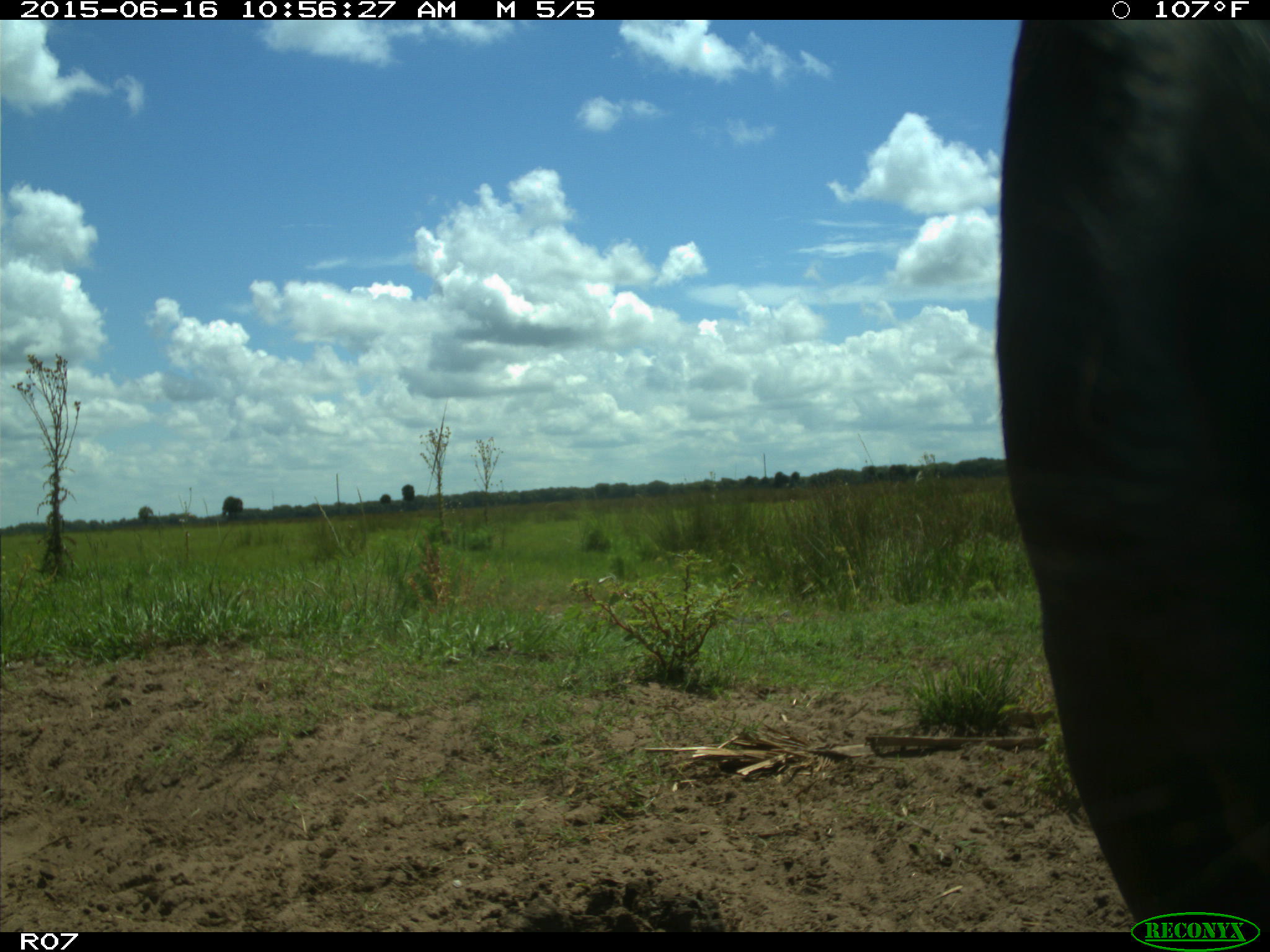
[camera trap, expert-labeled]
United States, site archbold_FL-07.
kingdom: Animalia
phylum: Chordata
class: Mammalia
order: Artiodactyla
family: Bovidae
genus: Bos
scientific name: Bos taurus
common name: domestic cow